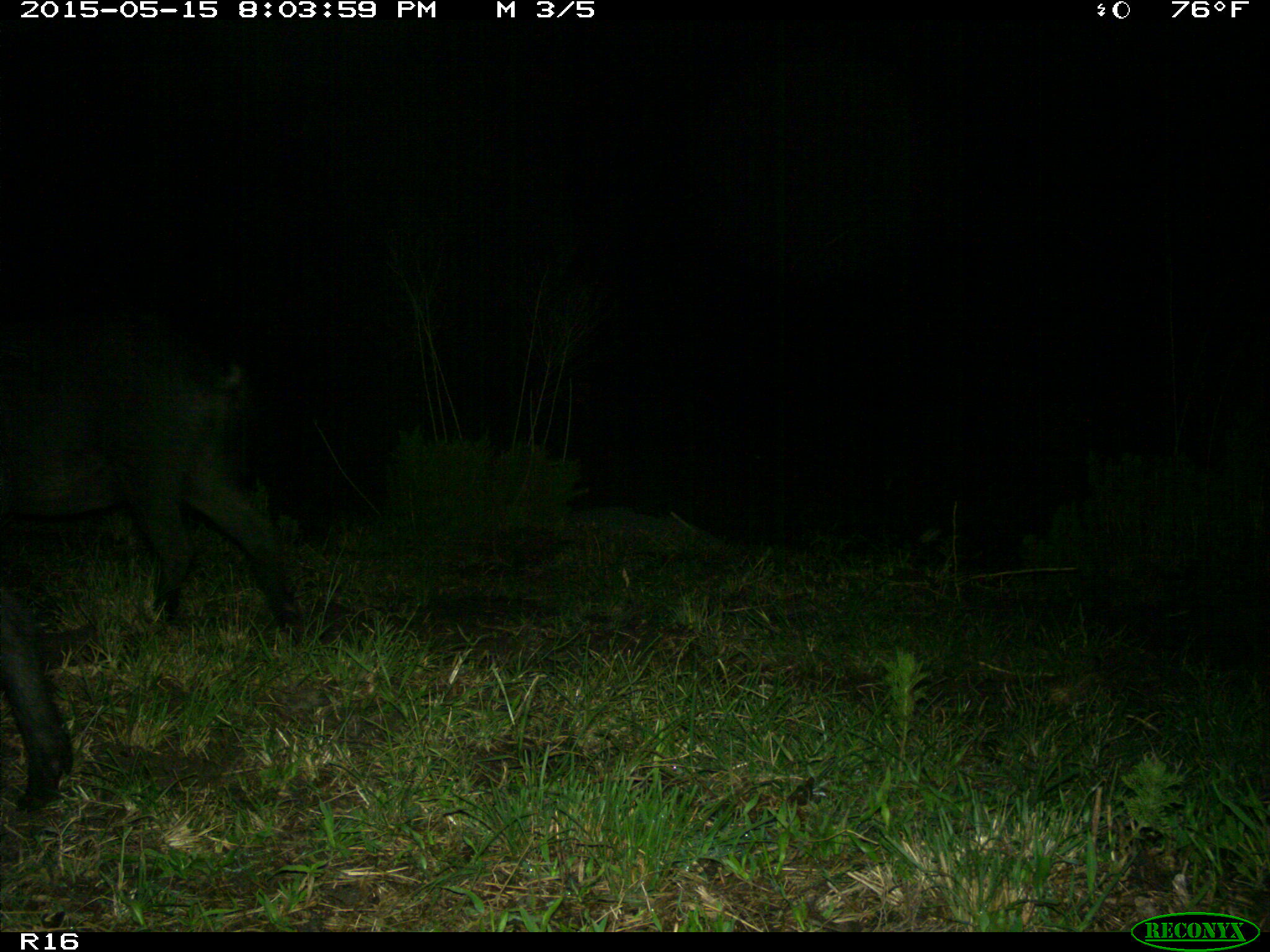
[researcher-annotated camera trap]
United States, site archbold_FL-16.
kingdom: Animalia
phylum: Chordata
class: Mammalia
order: Artiodactyla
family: Suidae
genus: Sus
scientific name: Sus scrofa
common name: wild boar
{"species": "Sus scrofa (wild boar)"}